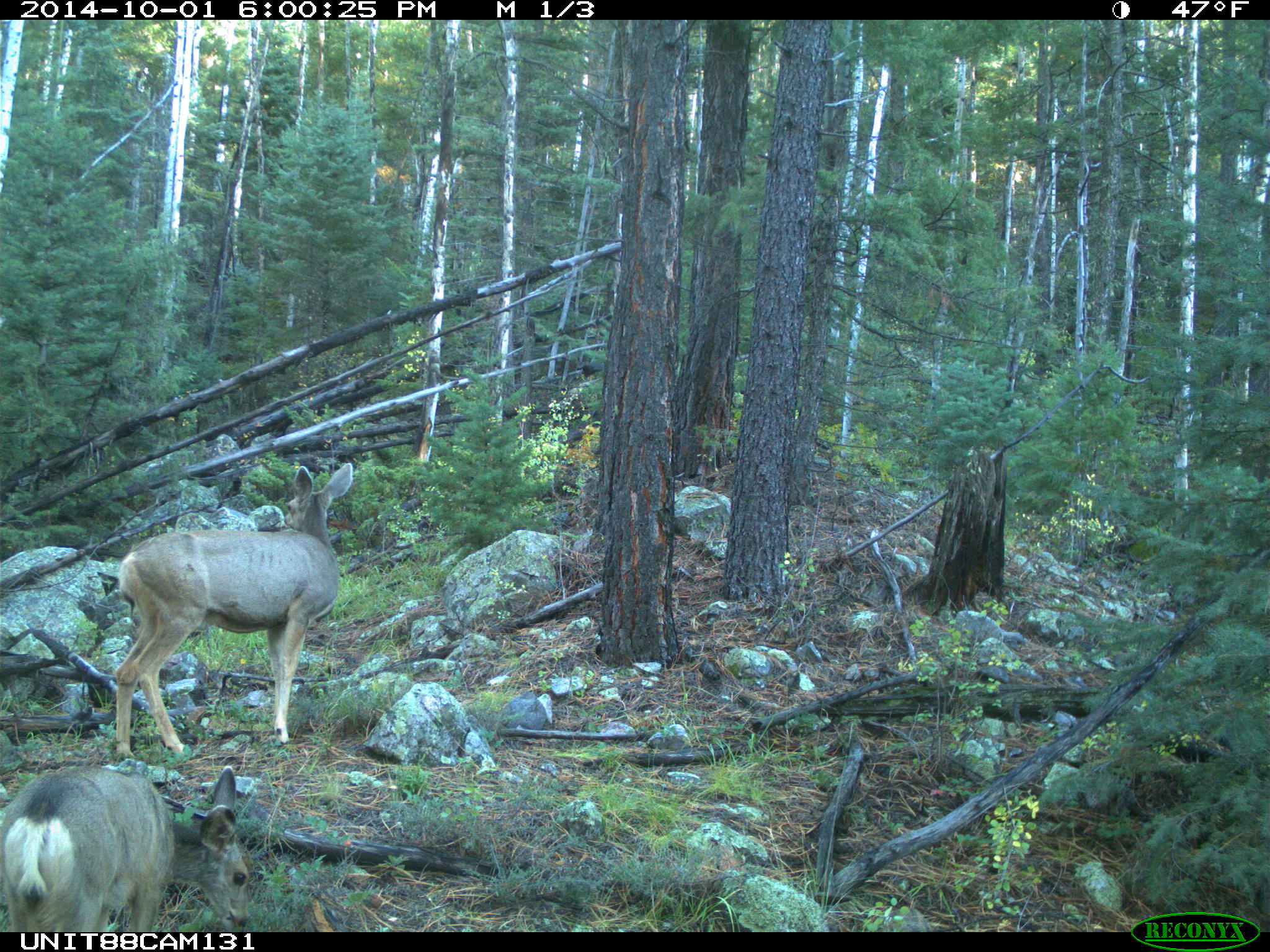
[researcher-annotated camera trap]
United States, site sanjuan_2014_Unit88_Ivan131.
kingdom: Animalia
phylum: Chordata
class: Mammalia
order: Artiodactyla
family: Cervidae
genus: Odocoileus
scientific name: Odocoileus hemionus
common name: mule deer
Odocoileus hemionus (mule deer).